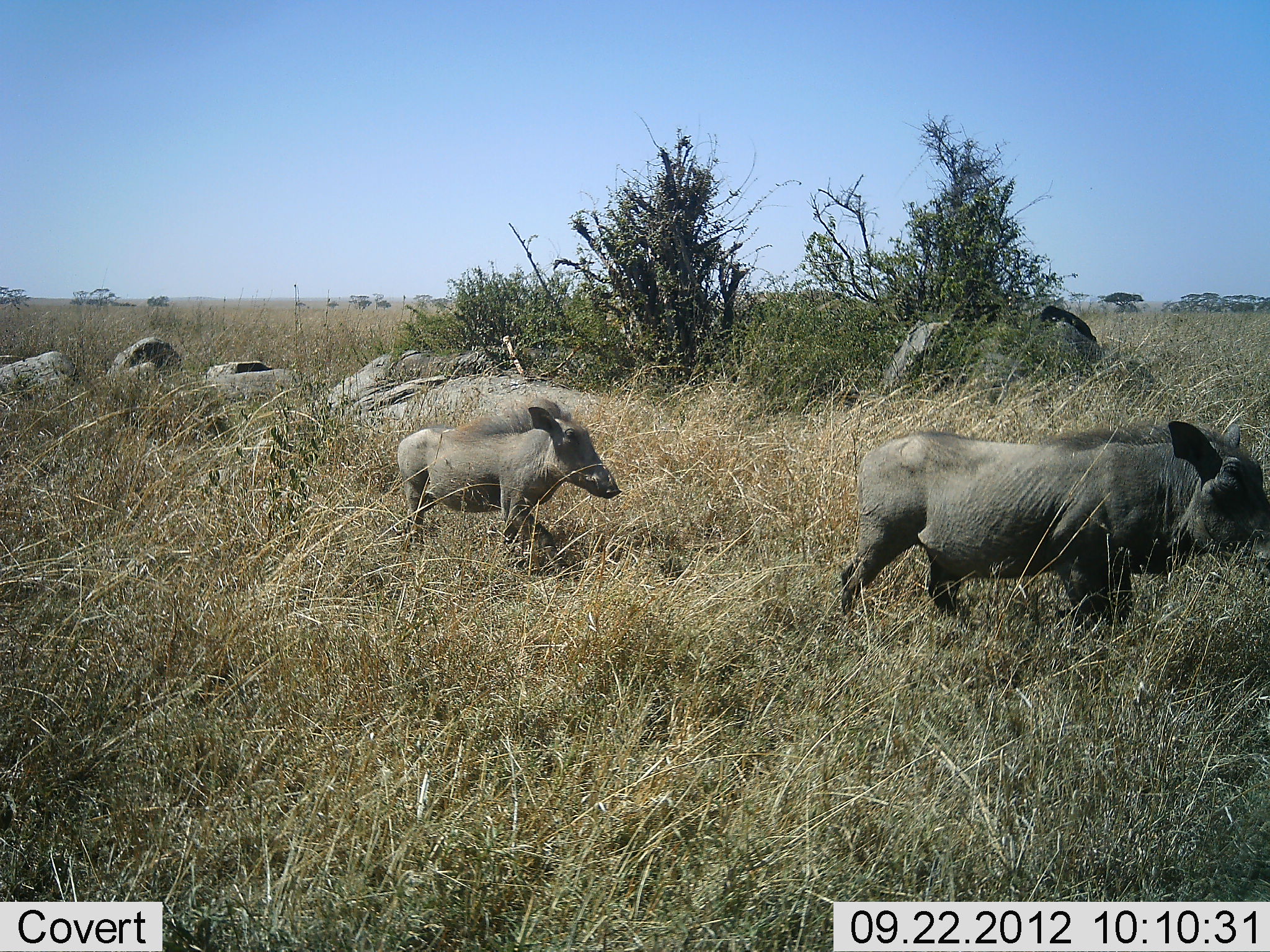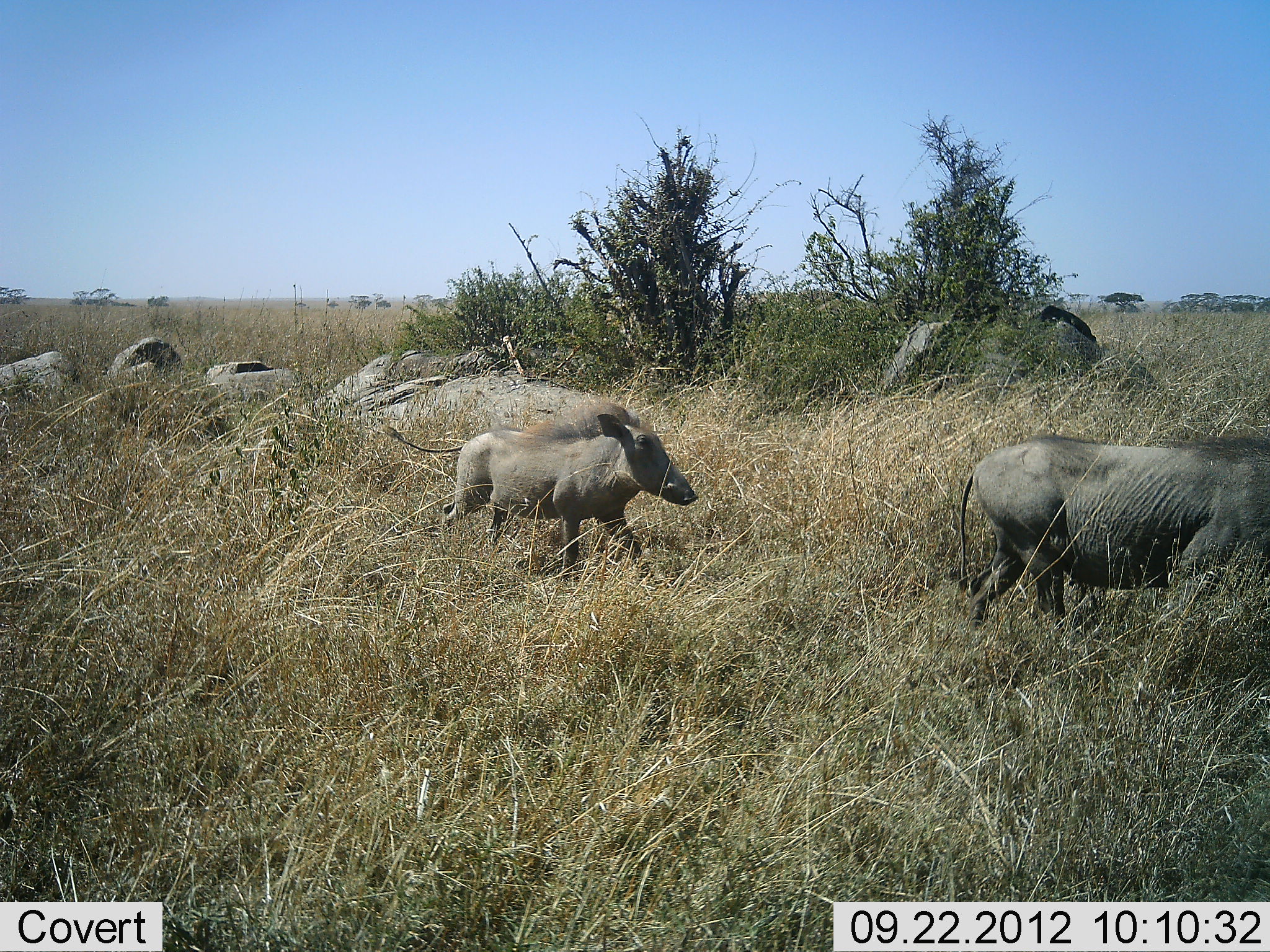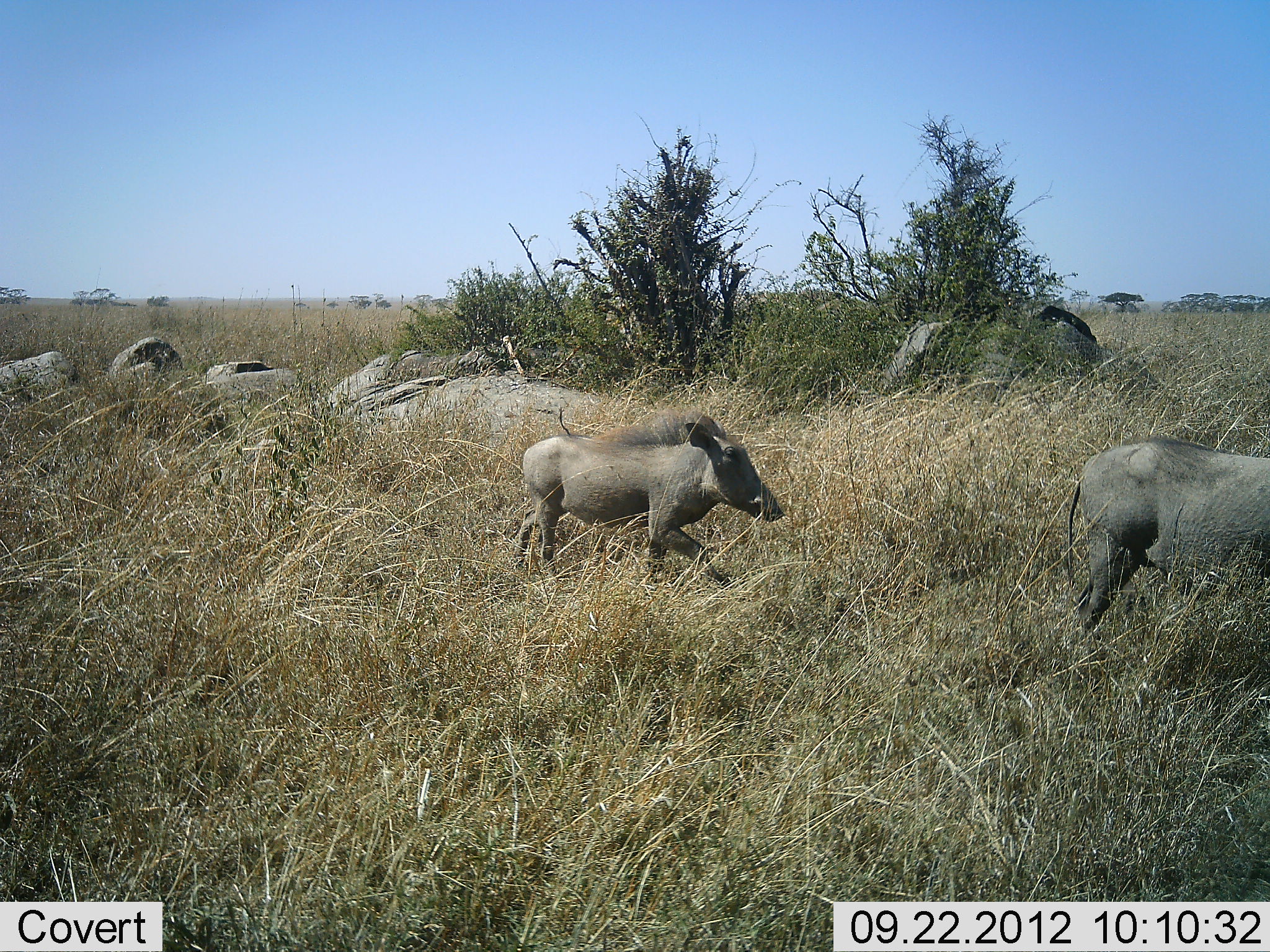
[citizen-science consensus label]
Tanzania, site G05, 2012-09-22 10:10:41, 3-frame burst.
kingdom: Animalia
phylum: Chordata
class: Mammalia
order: Artiodactyla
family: Suidae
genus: Phacochoerus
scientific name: Phacochoerus africanus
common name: warthog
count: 2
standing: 10%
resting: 0%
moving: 100%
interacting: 0%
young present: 10%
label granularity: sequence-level